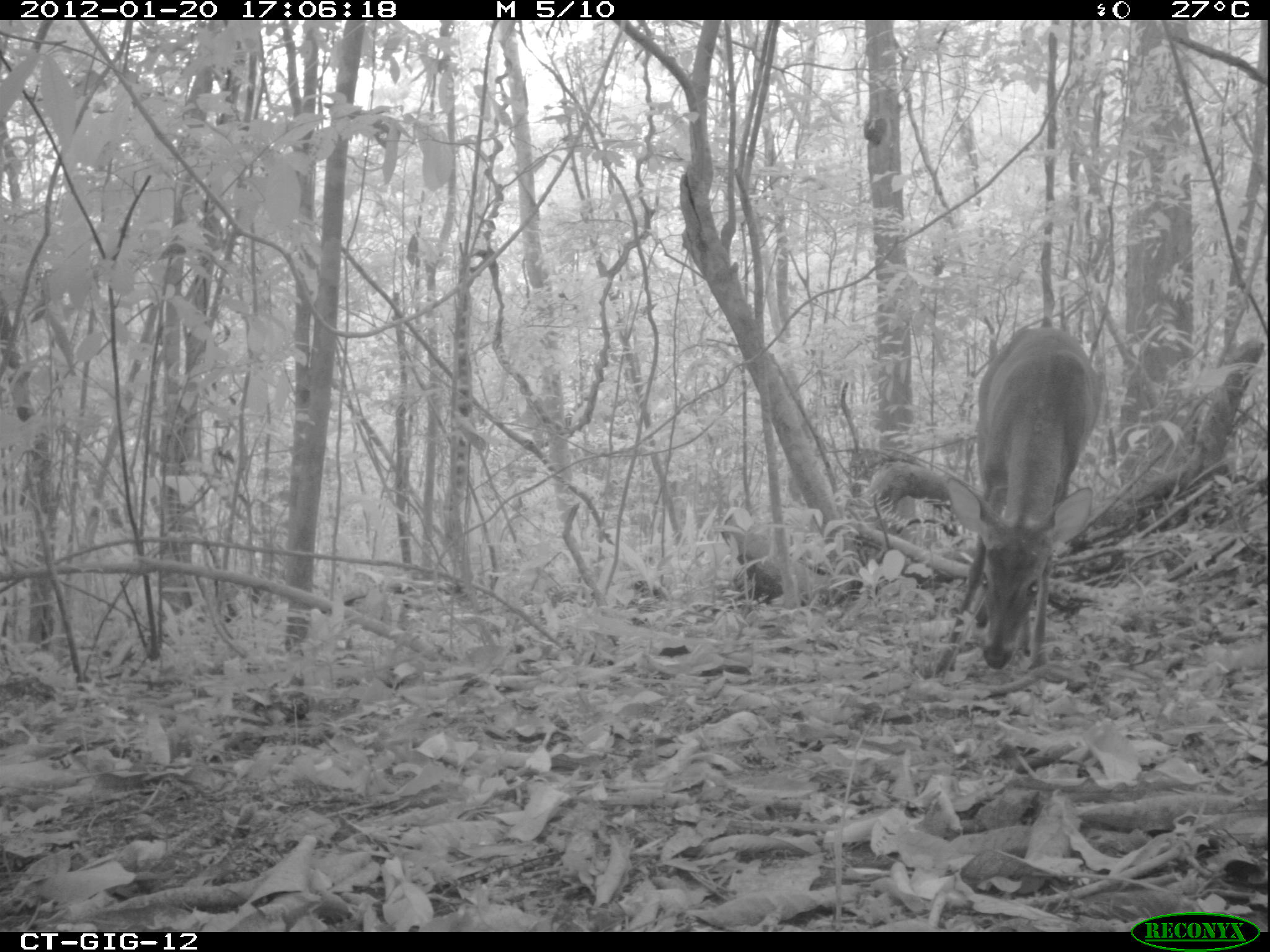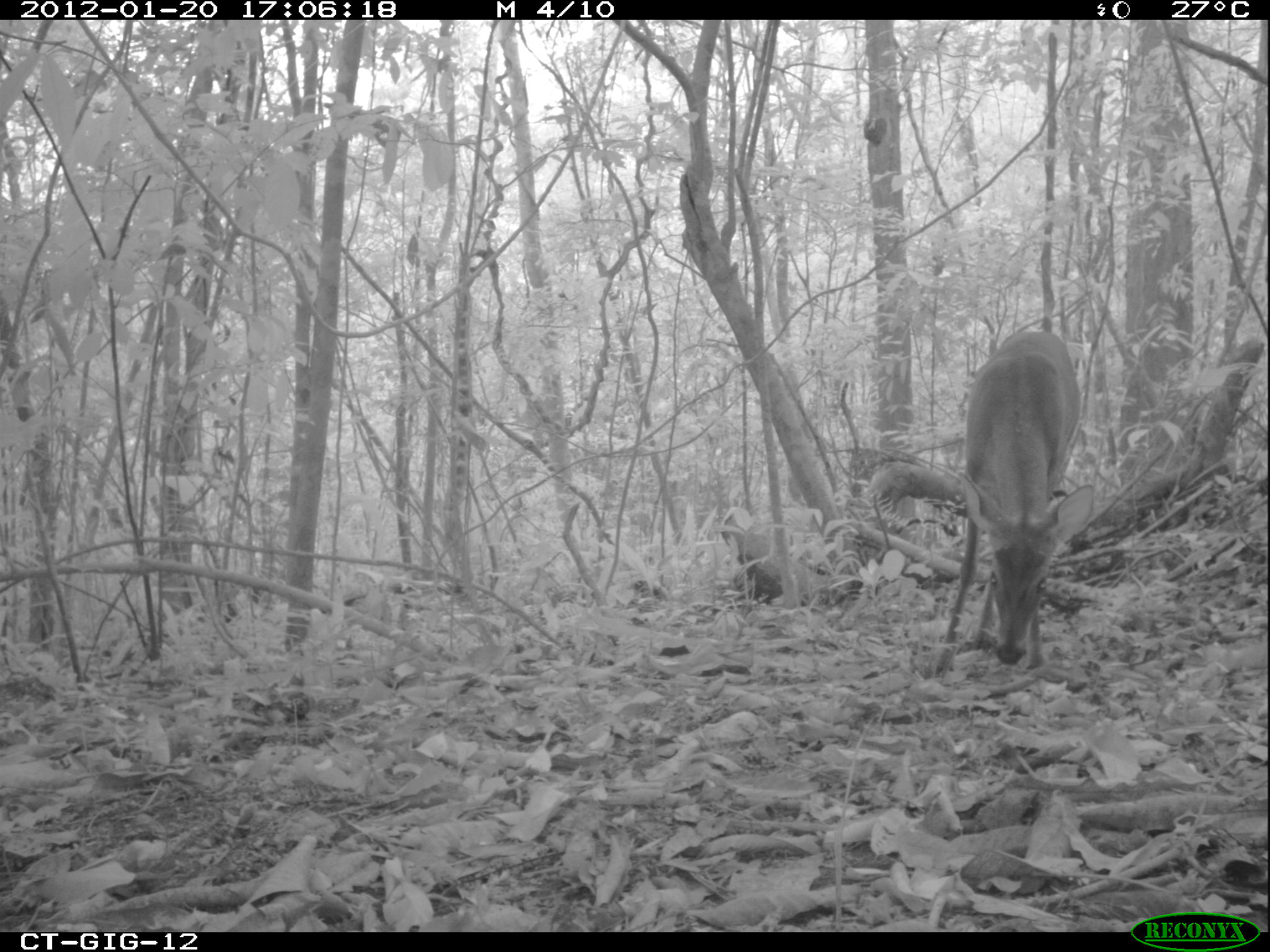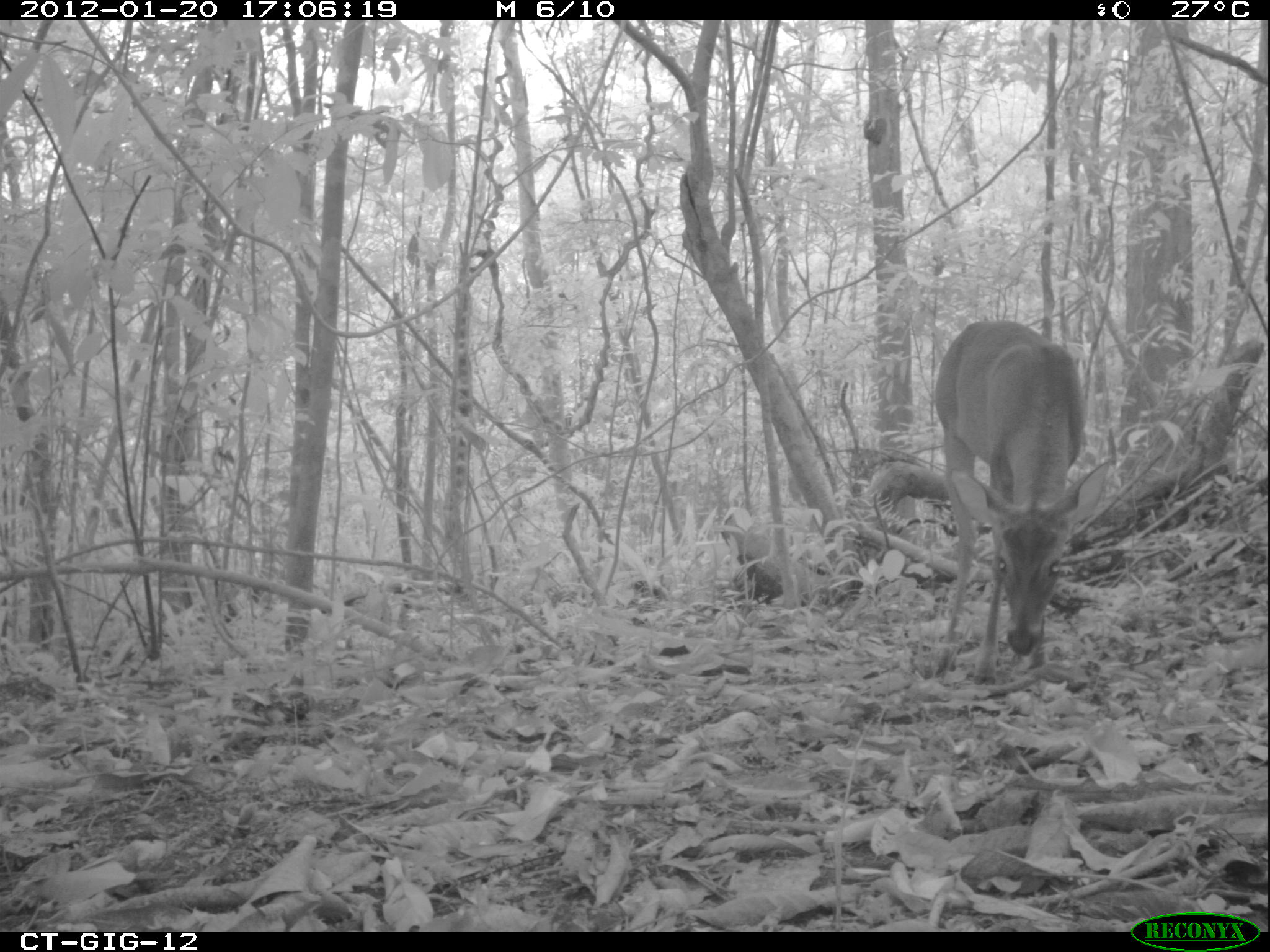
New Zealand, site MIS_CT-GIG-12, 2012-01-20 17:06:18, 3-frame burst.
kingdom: Animalia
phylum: Chordata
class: Mammalia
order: Artiodactyla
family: Cervidae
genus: Odocoileus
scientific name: Odocoileus virginianus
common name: white-tailed deer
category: white tailed deer